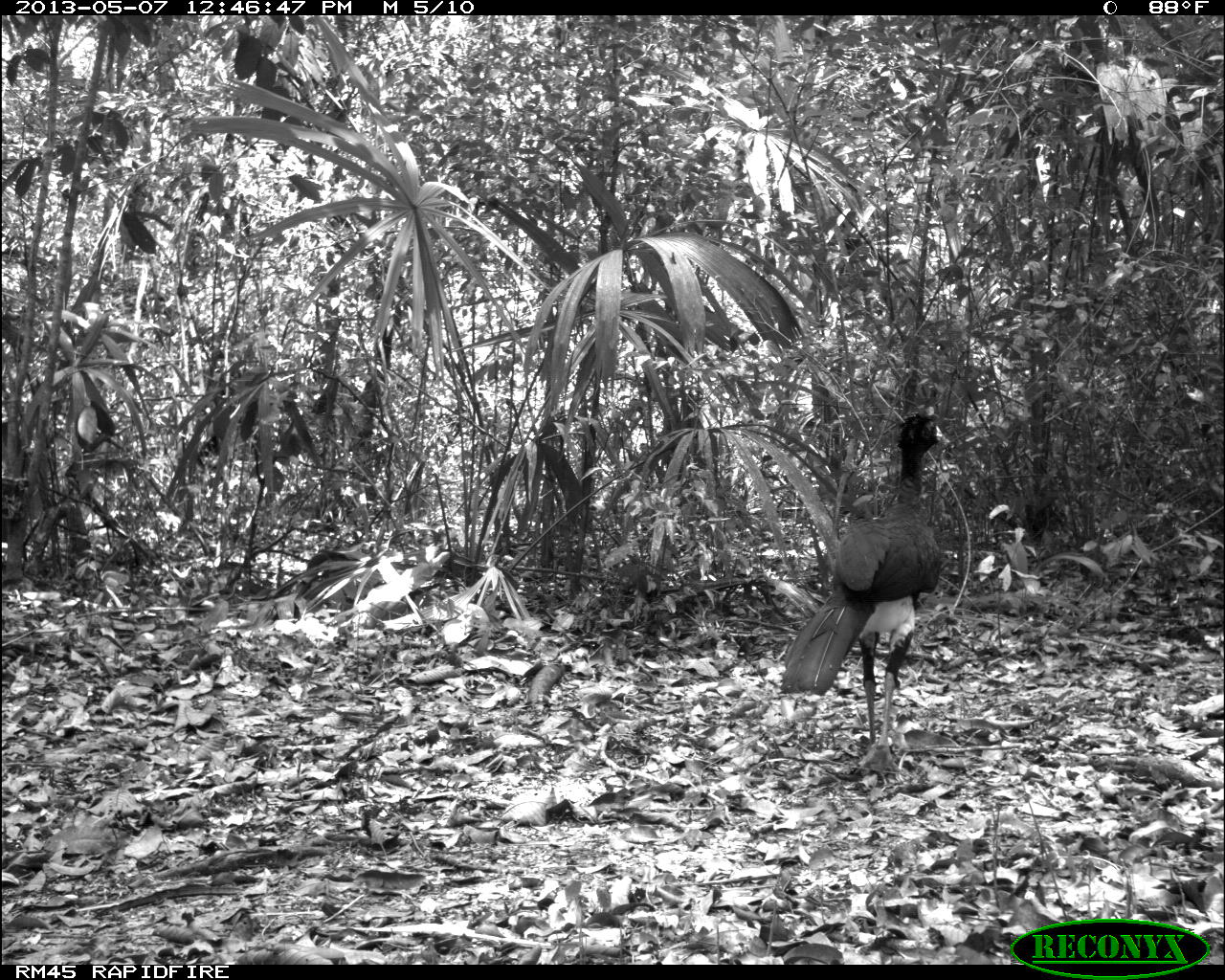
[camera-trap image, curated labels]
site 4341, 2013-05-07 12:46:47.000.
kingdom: Animalia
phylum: Chordata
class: Aves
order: Galliformes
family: Cracidae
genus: Crax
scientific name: Crax rubra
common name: great curassow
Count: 1.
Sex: male.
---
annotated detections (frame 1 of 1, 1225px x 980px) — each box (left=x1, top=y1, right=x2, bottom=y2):
crax rubra: (left=776, top=410, right=952, bottom=774)